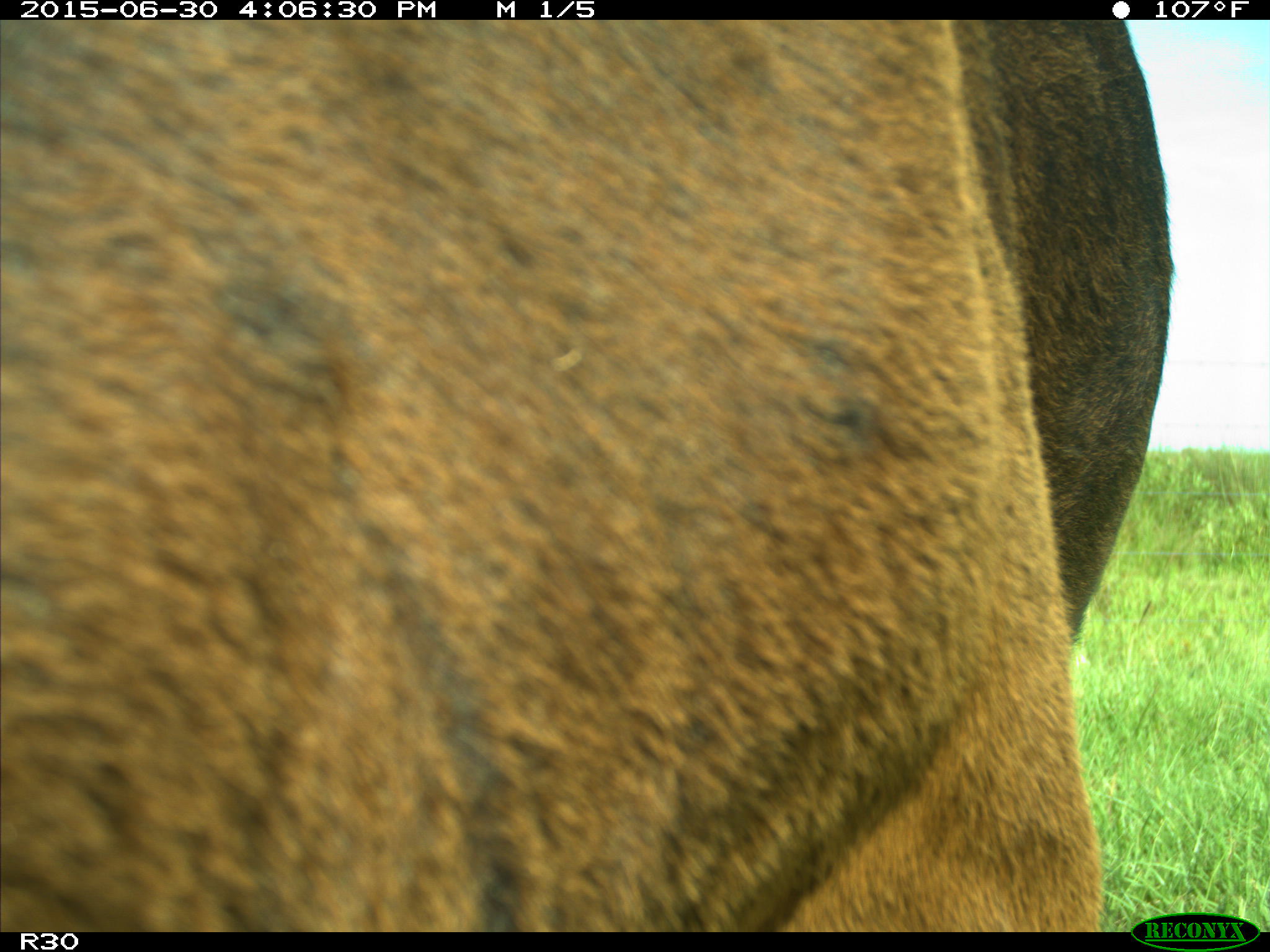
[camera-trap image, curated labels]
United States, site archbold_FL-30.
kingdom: Animalia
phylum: Chordata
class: Mammalia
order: Artiodactyla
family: Bovidae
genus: Bos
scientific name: Bos taurus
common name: domestic cow